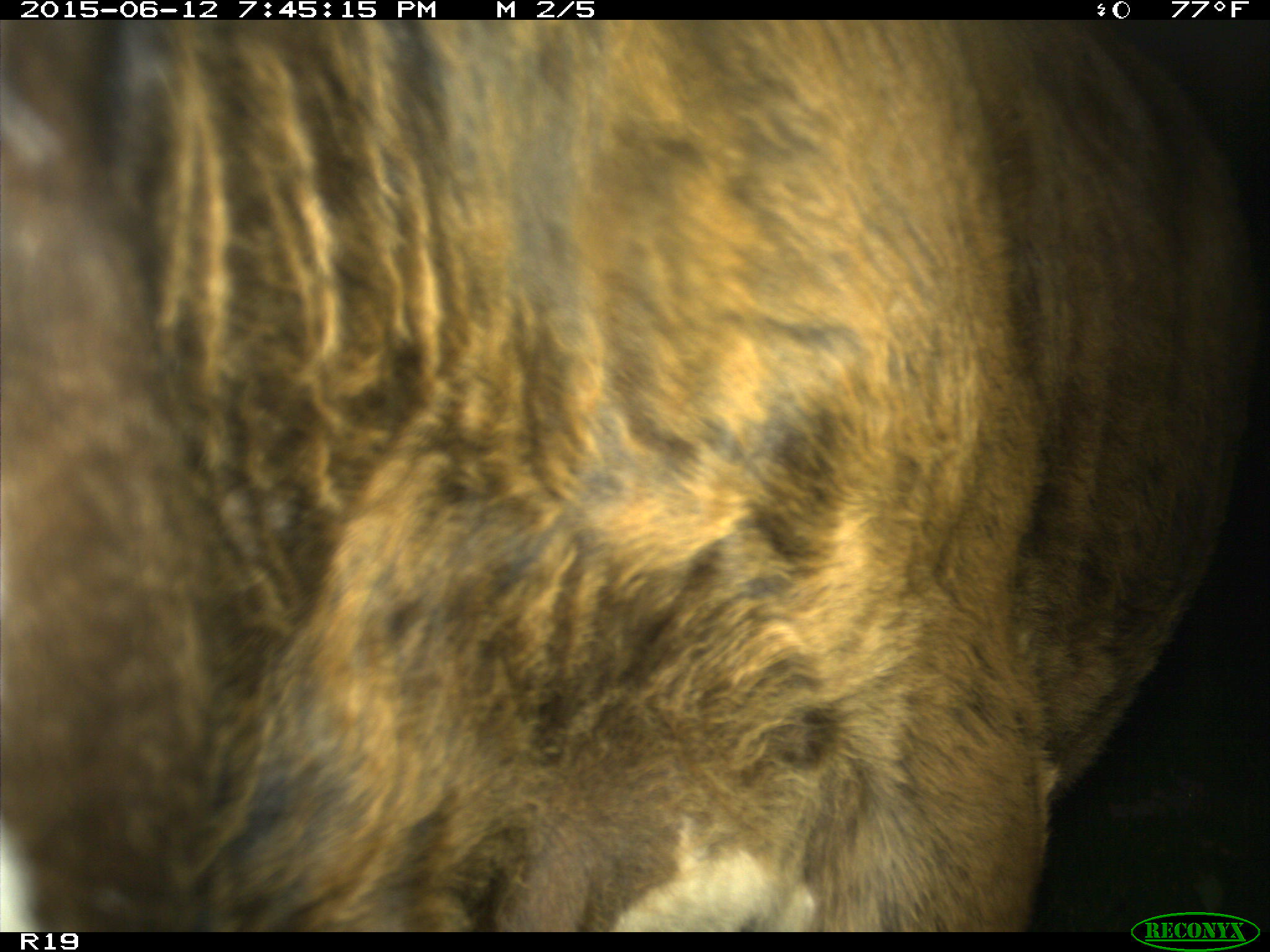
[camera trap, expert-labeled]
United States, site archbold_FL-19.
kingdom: Animalia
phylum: Chordata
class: Mammalia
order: Artiodactyla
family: Bovidae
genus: Bos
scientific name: Bos taurus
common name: domestic cow